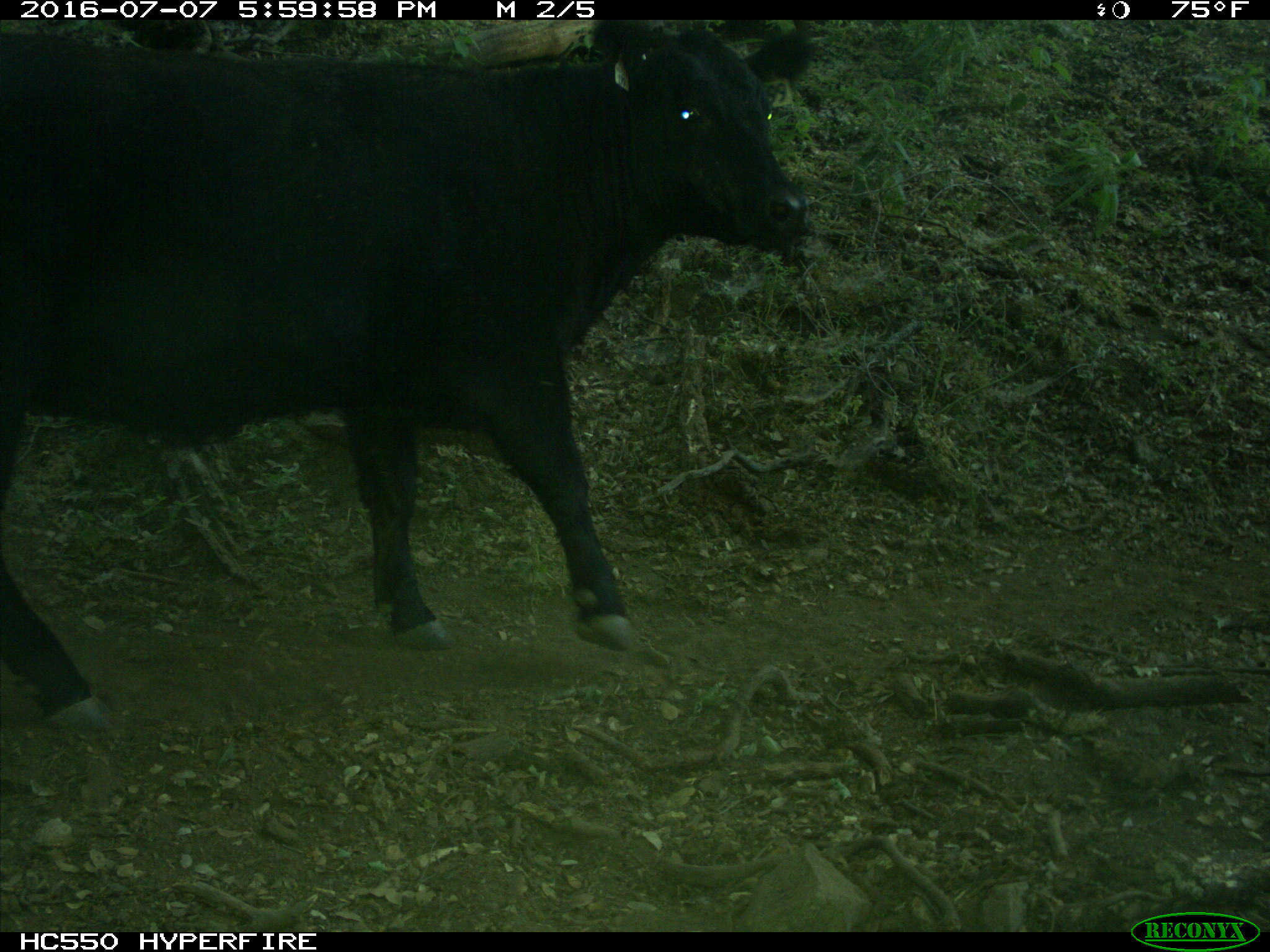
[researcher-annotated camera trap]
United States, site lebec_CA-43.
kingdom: Animalia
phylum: Chordata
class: Mammalia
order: Artiodactyla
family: Bovidae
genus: Bos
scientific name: Bos taurus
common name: domestic cow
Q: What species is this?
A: Bos taurus (domestic cow).